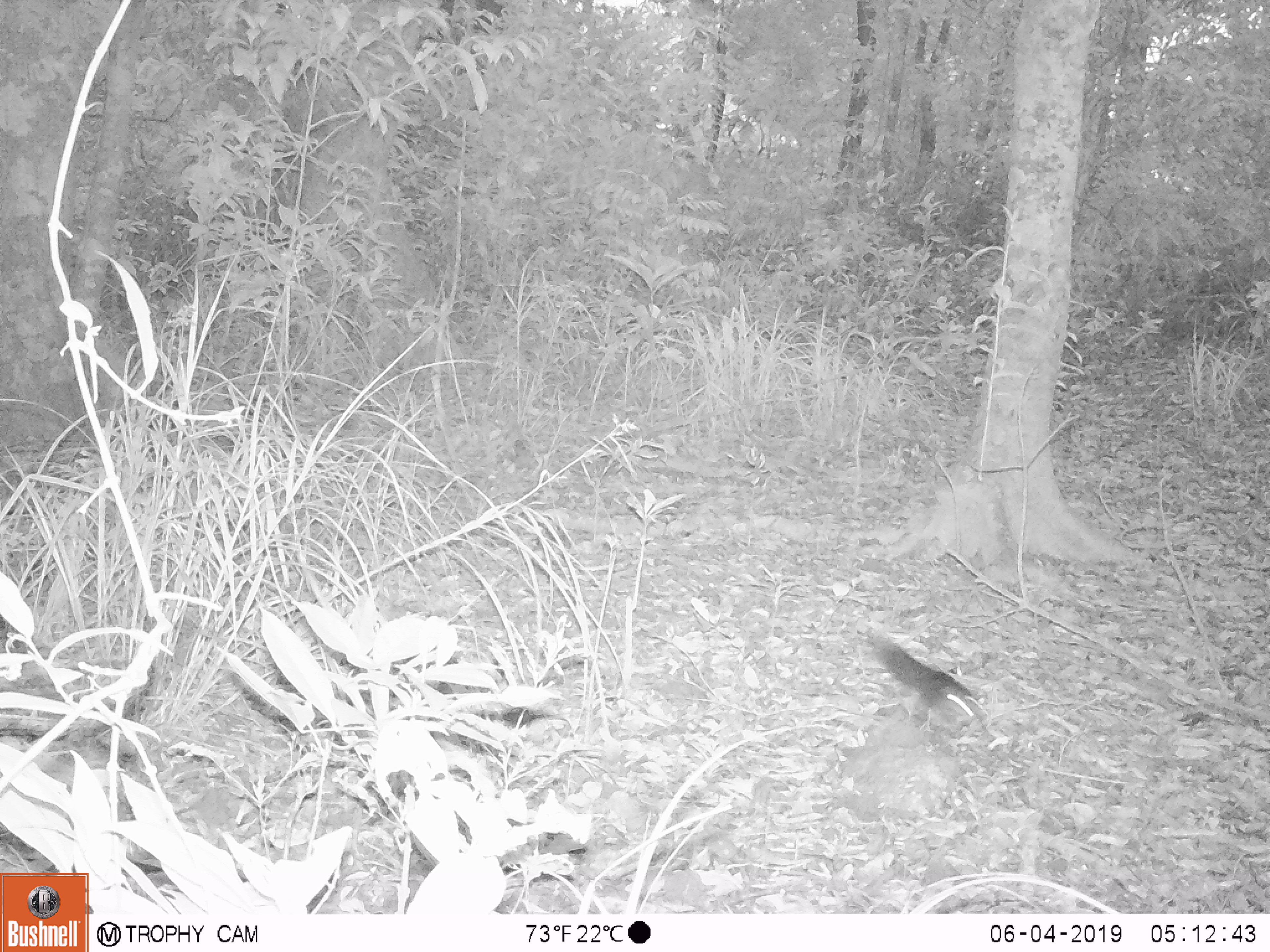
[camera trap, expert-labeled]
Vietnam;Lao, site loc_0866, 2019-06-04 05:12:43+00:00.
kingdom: Animalia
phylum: Chordata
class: Mammalia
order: Rodentia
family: Sciuridae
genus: Dremomys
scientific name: Dremomys rufigenis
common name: red-cheeked squirrel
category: red cheeked squirrel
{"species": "red cheeked squirrel (red-cheeked squirrel) (Dremomys rufigenis)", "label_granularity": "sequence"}